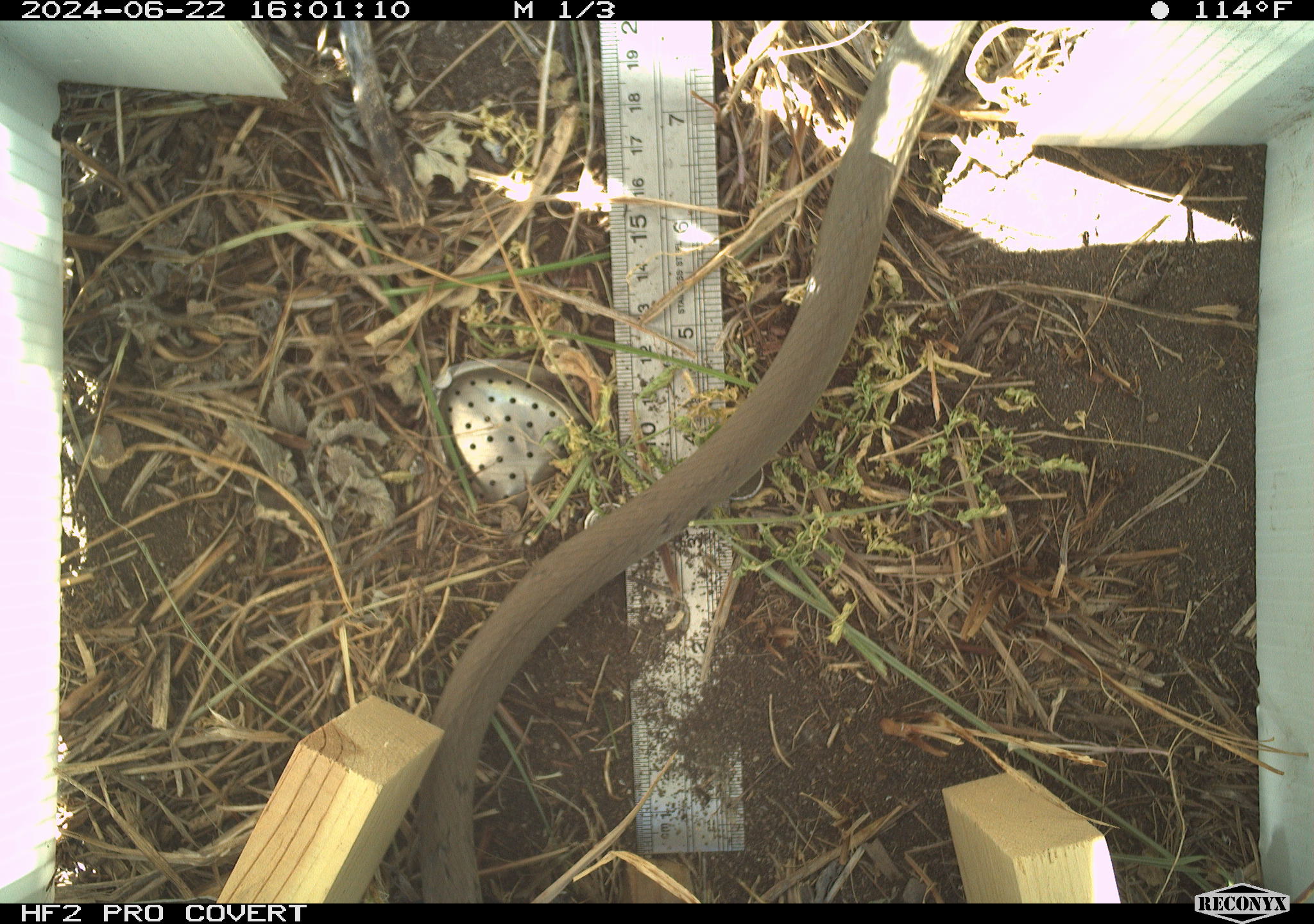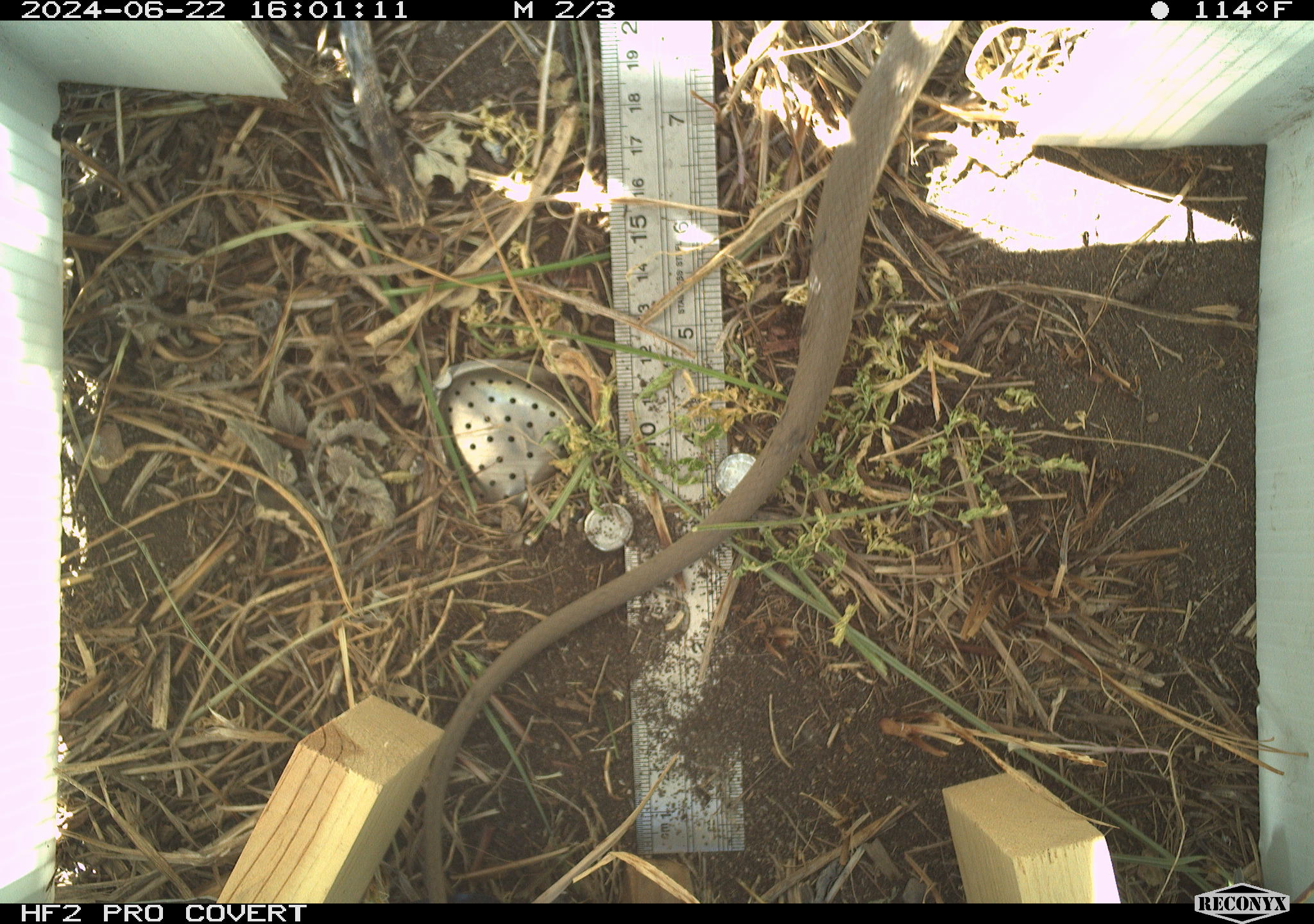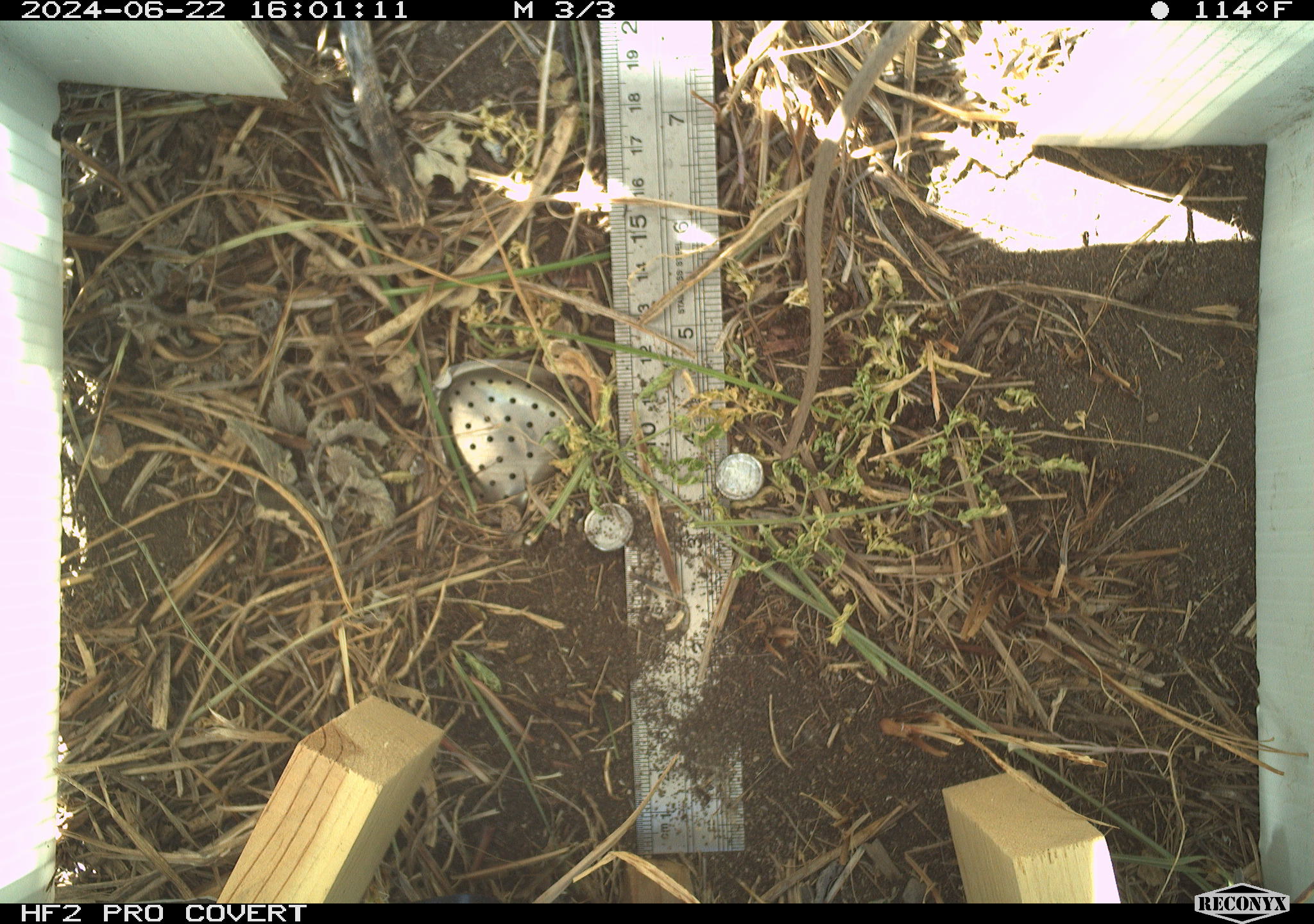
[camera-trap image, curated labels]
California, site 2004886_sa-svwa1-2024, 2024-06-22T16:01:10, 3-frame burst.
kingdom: Animalia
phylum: Chordata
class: Reptilia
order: Squamata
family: Colubridae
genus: Coluber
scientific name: Coluber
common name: north american racers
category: coluber species